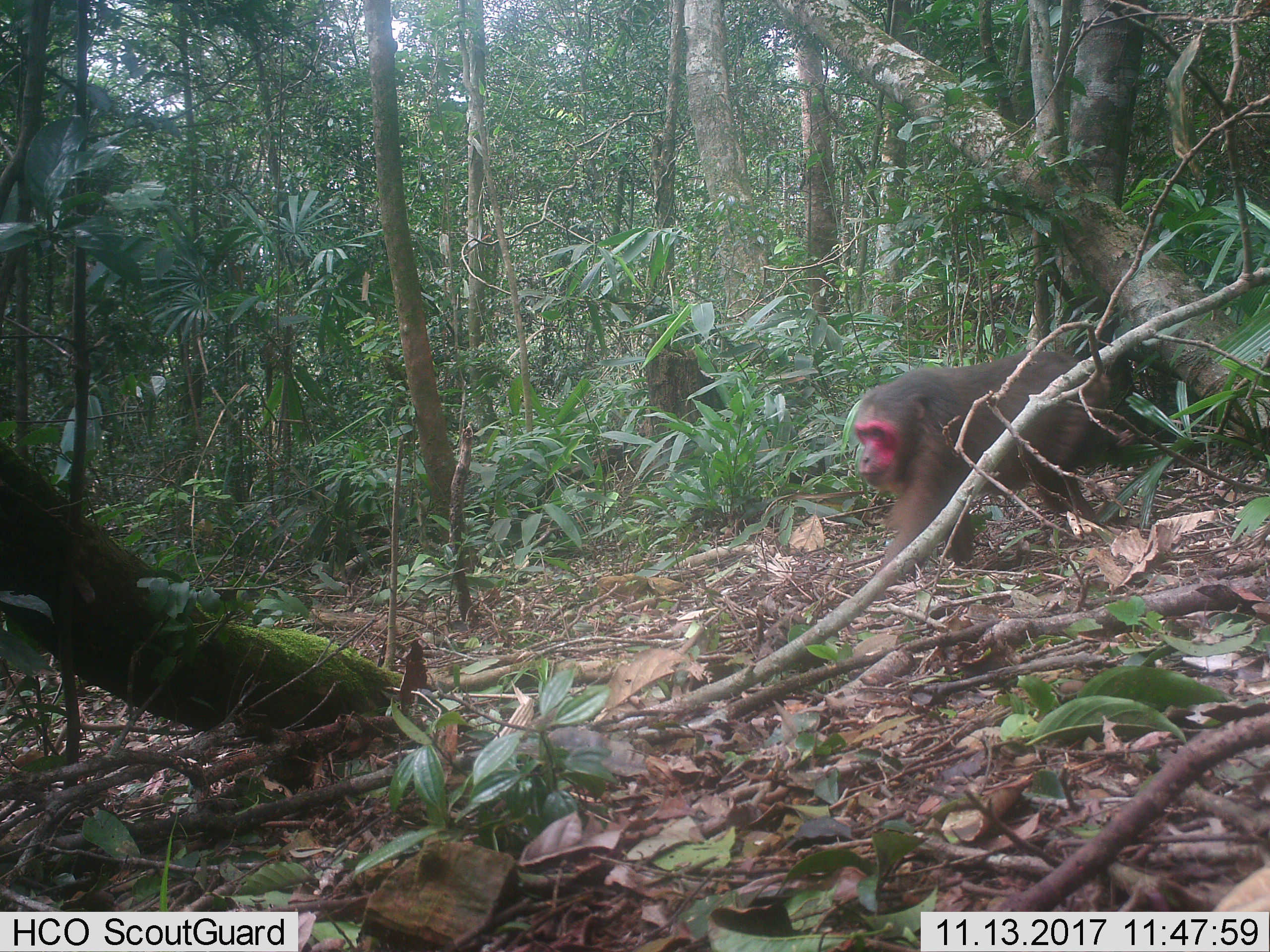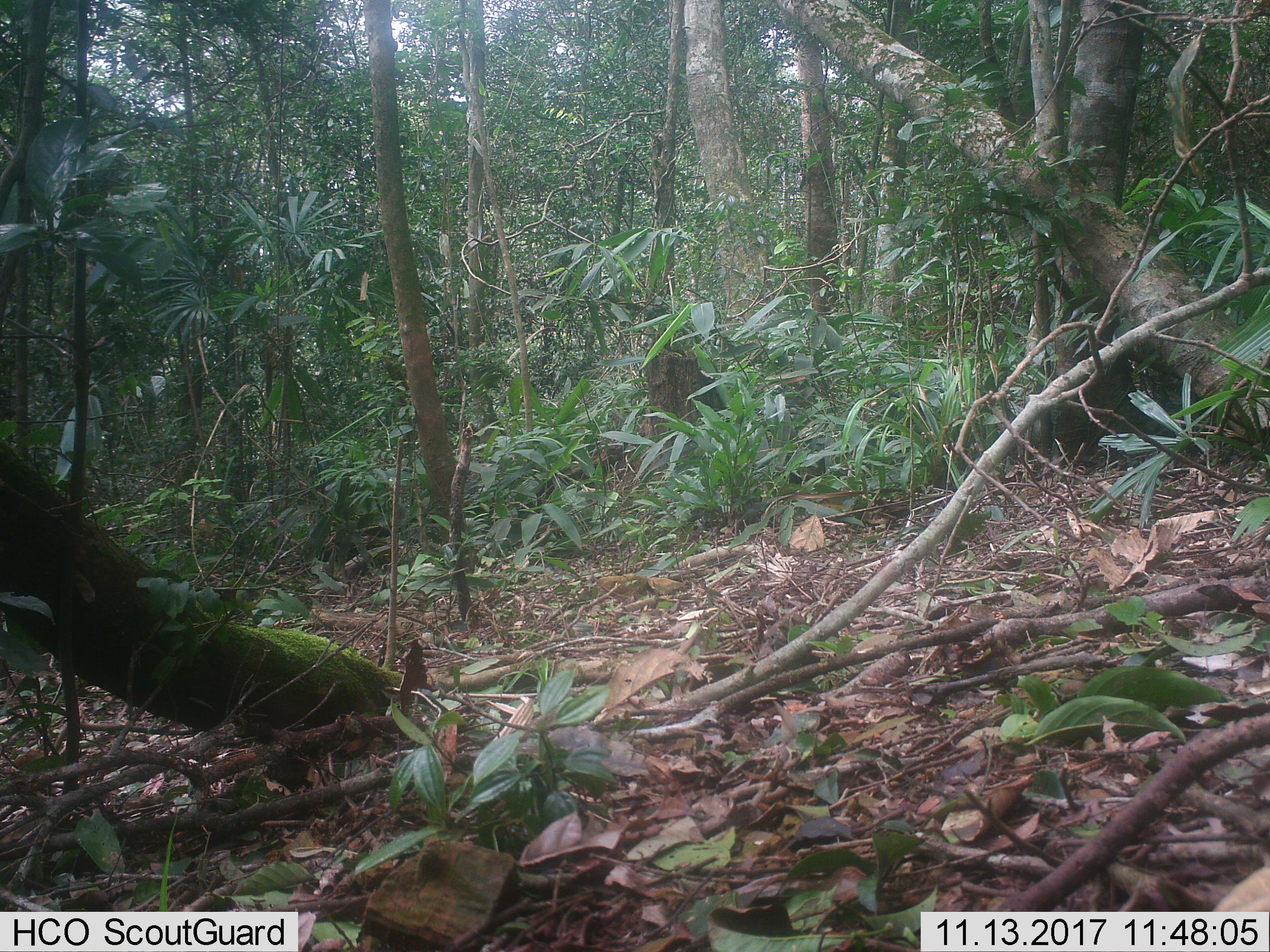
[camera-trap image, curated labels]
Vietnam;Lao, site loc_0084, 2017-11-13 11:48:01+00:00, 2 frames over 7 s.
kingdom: Animalia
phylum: Chordata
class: Mammalia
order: Primates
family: Cercopithecidae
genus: Macaca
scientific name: Macaca arctoides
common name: stump-tailed macaque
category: stump tailed macaque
Stump tailed macaque (stump-tailed macaque) (Macaca arctoides). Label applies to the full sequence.